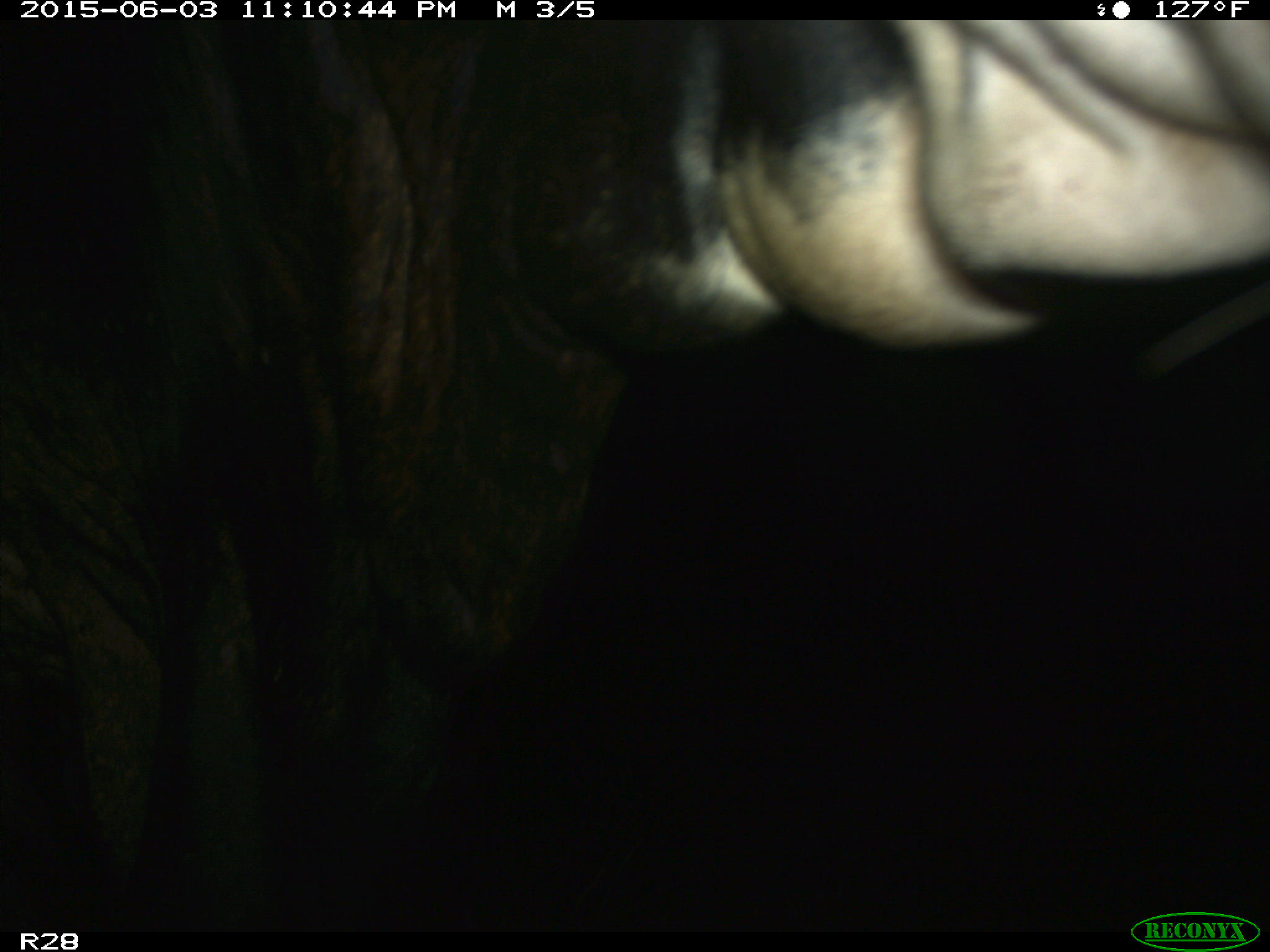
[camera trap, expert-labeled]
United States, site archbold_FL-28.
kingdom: Animalia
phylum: Chordata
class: Mammalia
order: Artiodactyla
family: Bovidae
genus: Bos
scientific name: Bos taurus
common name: domestic cow